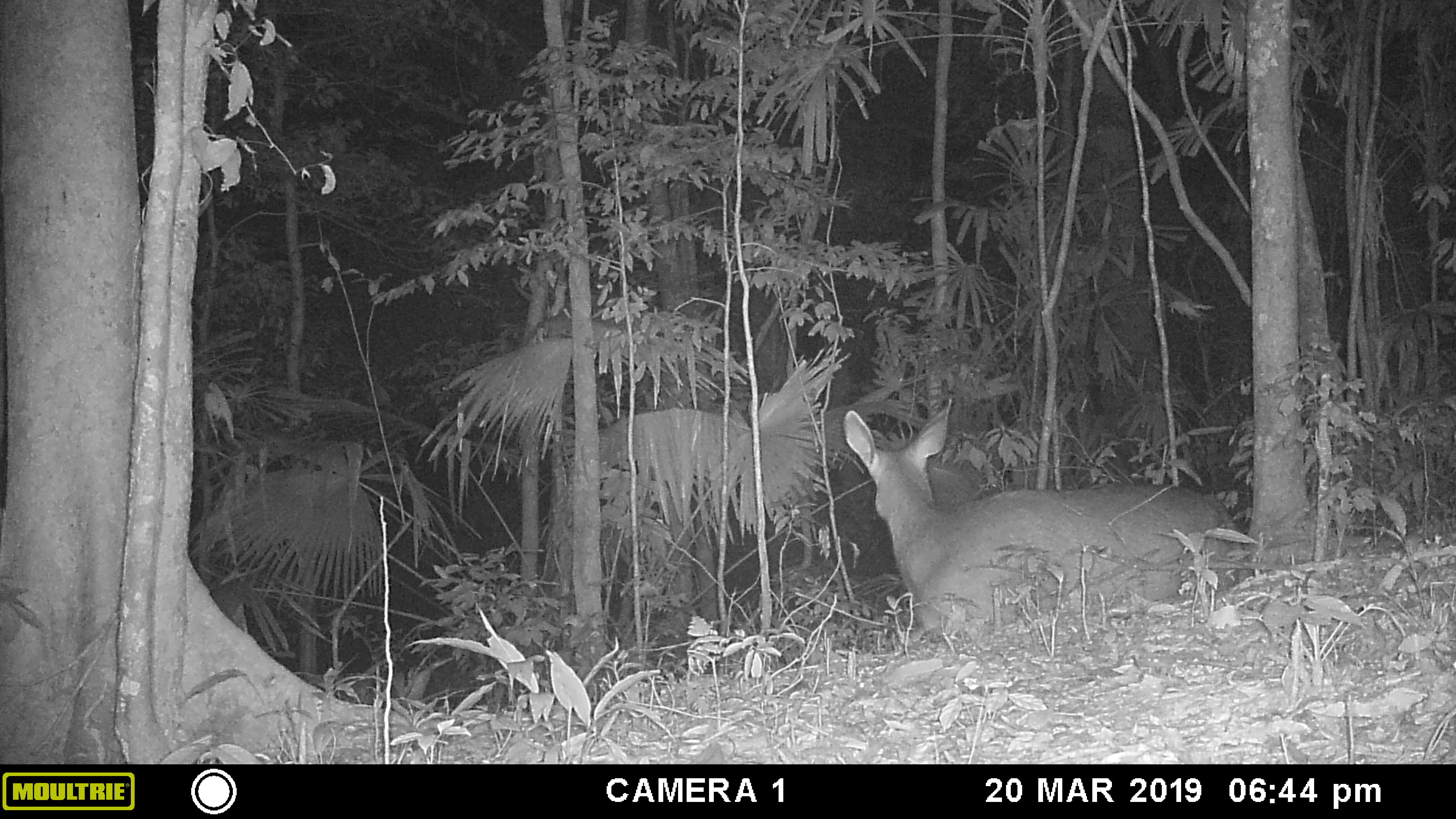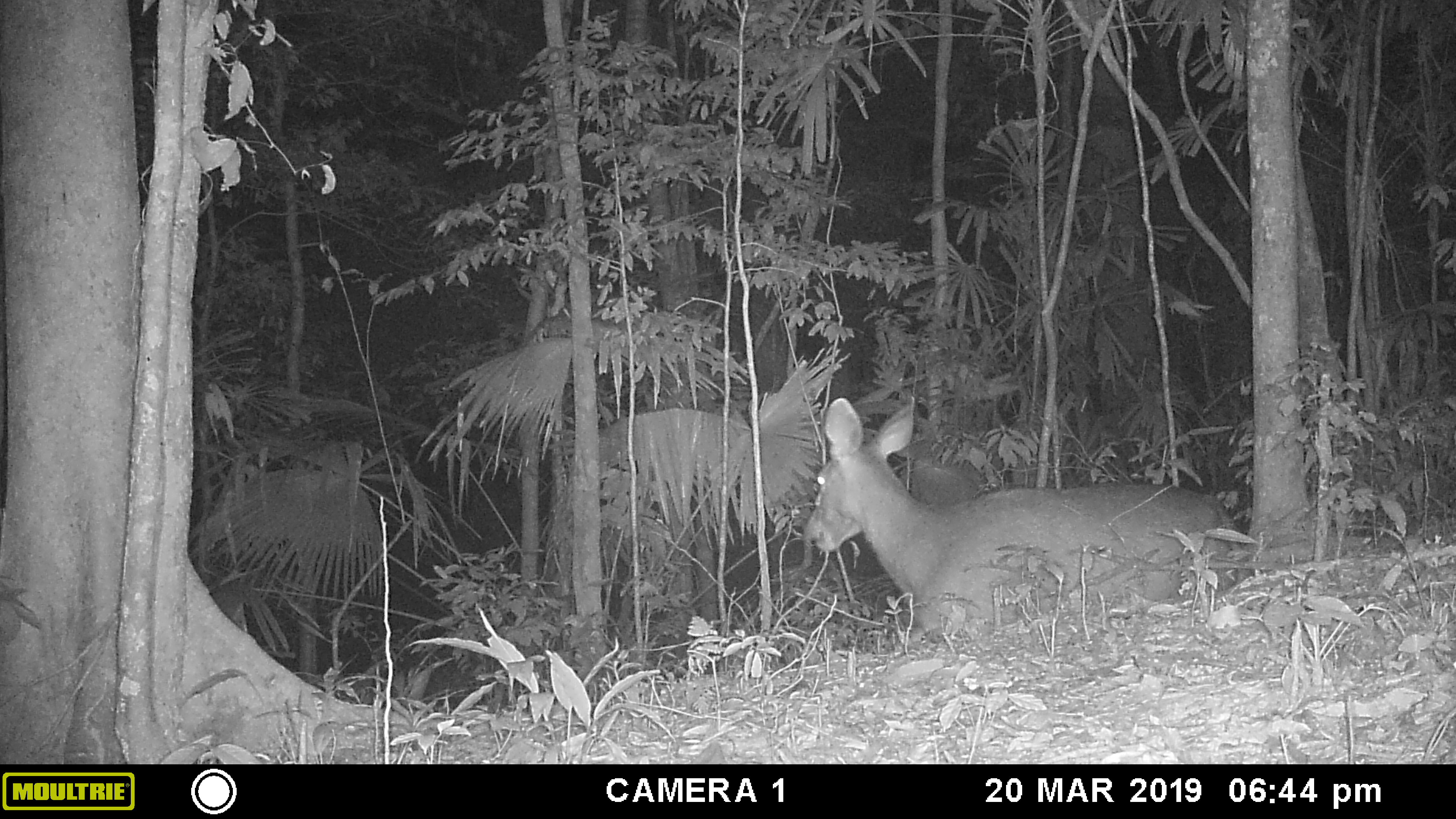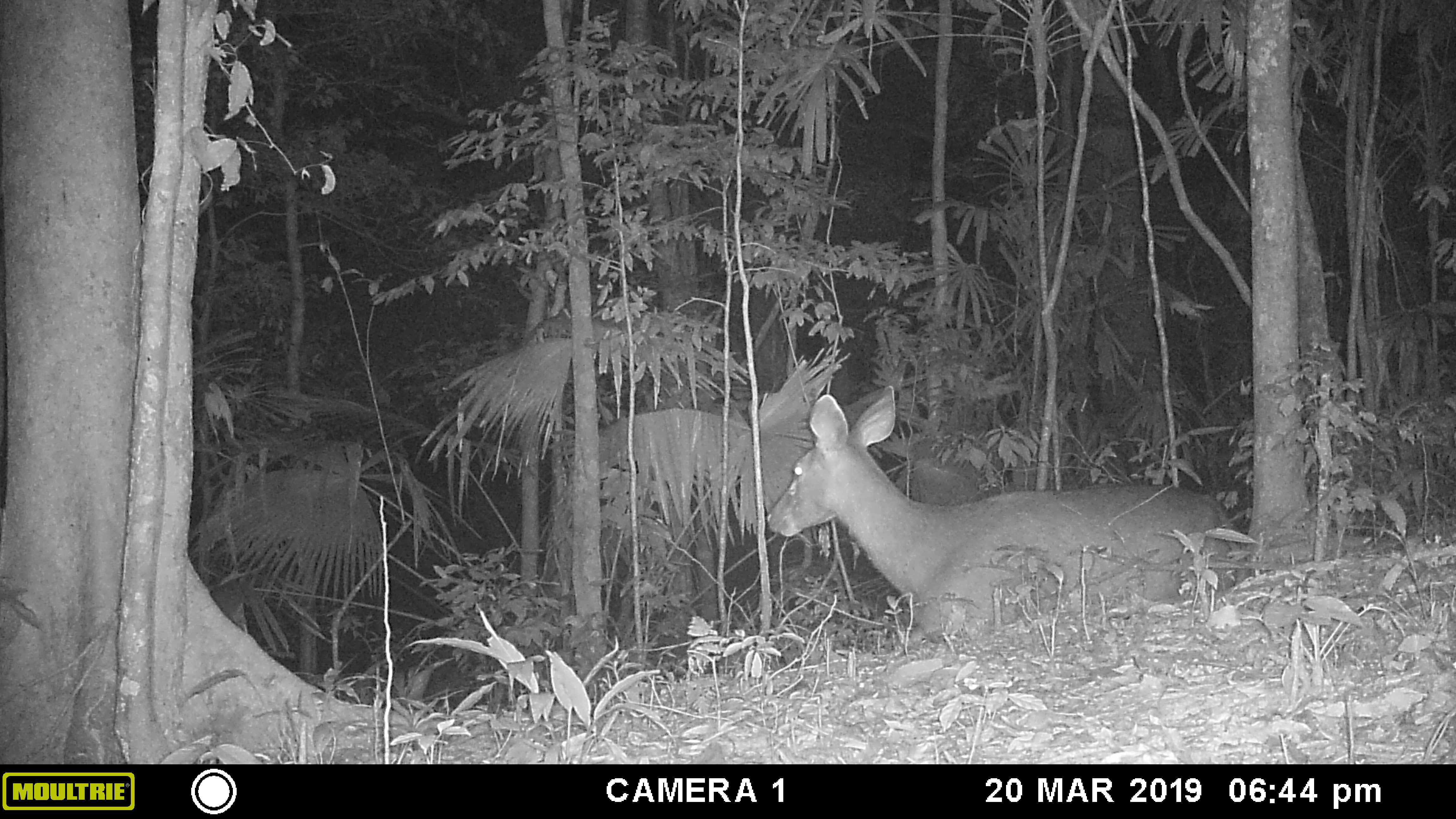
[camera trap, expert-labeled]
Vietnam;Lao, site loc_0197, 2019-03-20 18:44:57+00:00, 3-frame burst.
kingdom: Animalia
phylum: Chordata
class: Mammalia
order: Artiodactyla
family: Cervidae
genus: Rusa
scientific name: Rusa unicolor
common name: sambar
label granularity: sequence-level